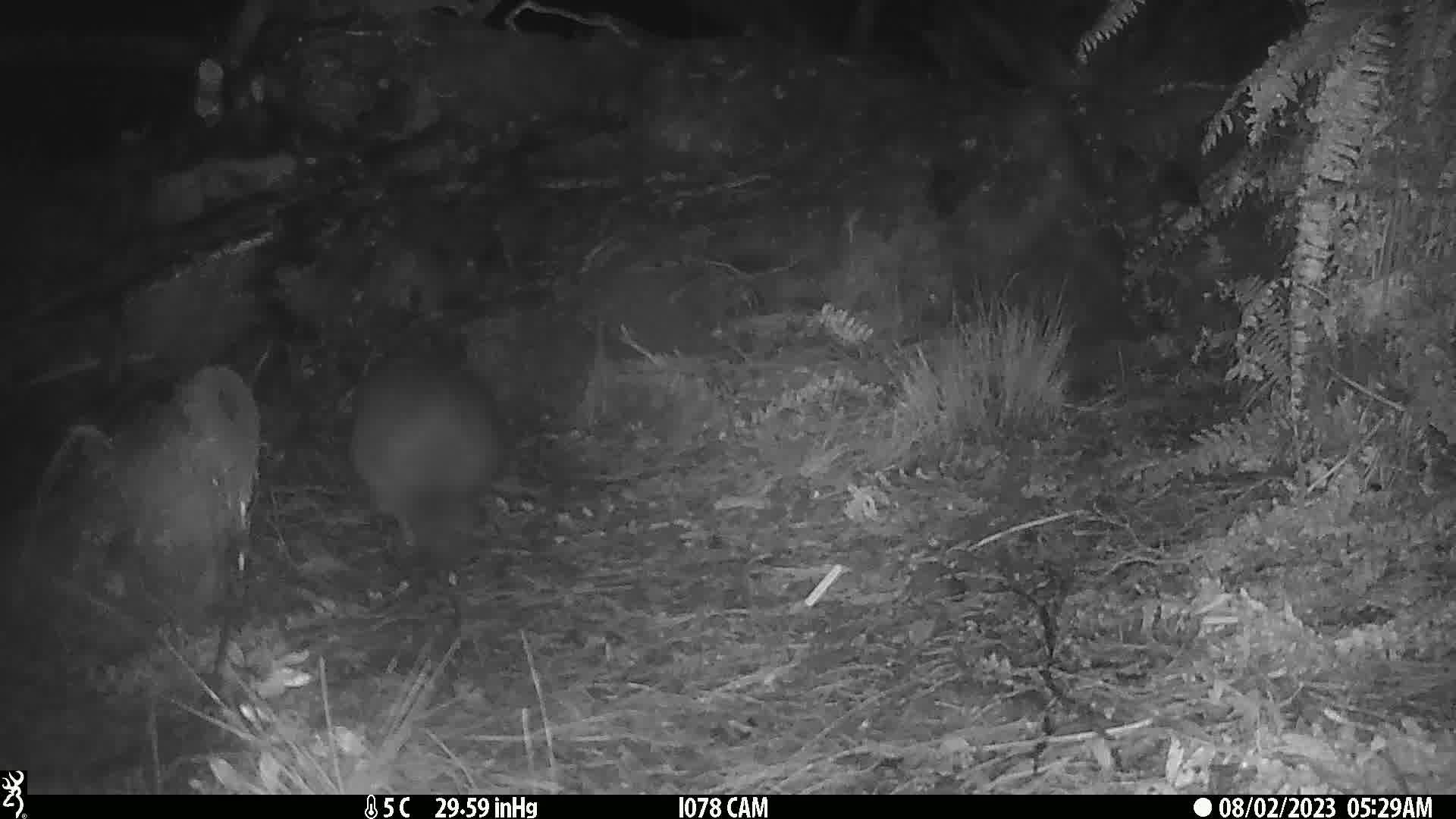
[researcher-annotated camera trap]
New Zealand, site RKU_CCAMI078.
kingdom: Animalia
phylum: Chordata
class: Aves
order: Apterygiformes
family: Apterygidae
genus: Apteryx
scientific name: Apteryx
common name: kiwi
Kiwi (Apteryx).